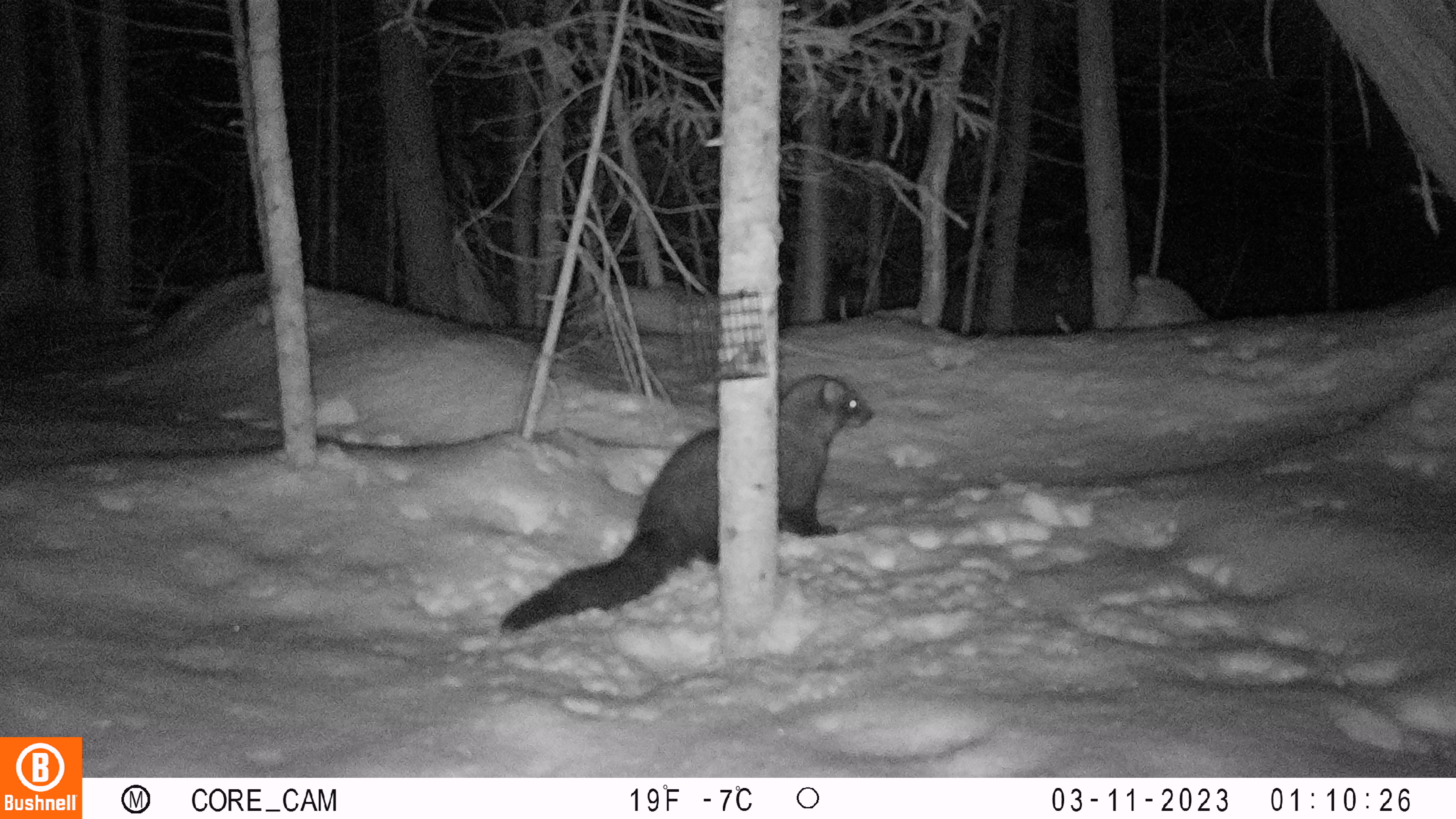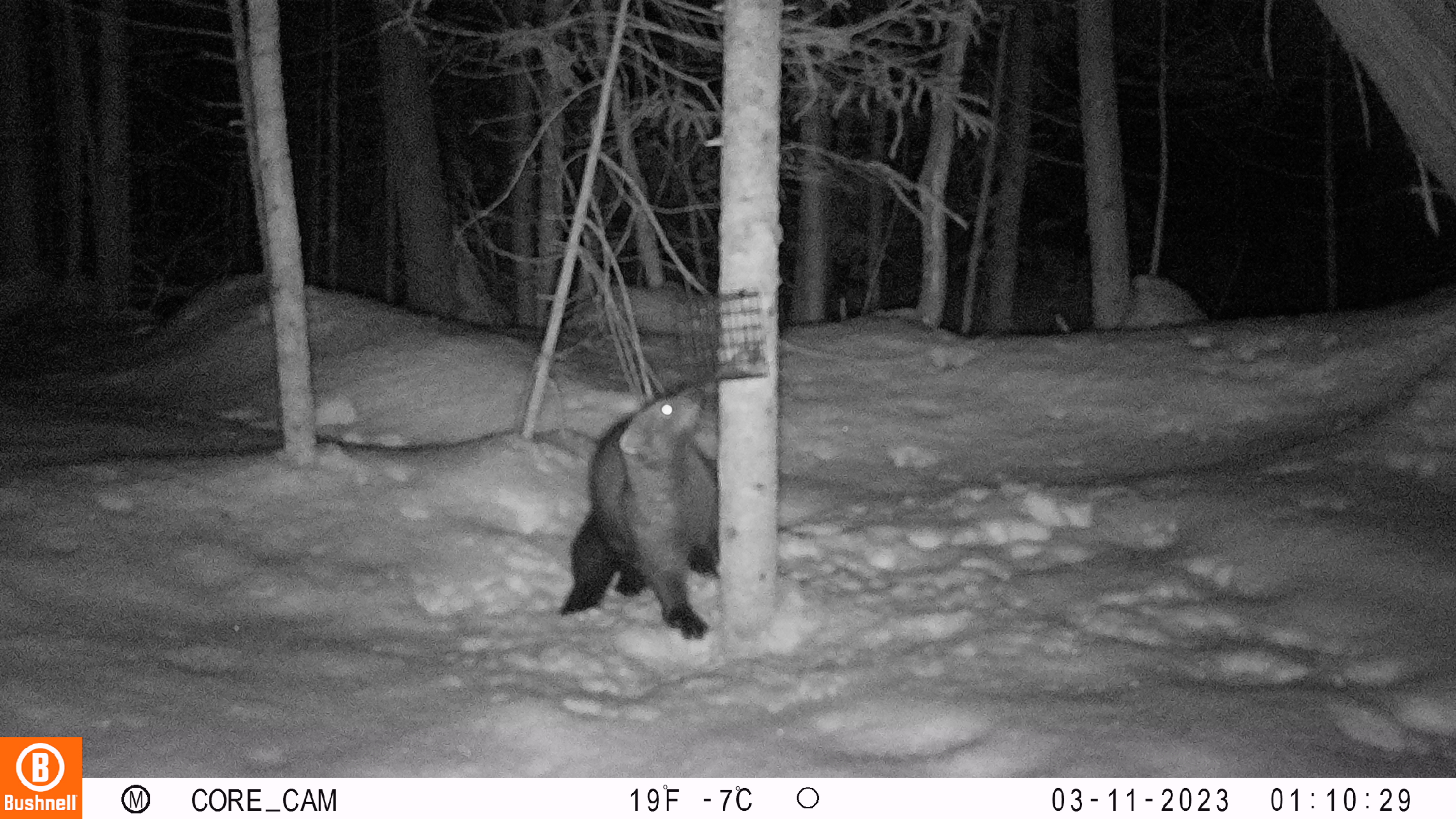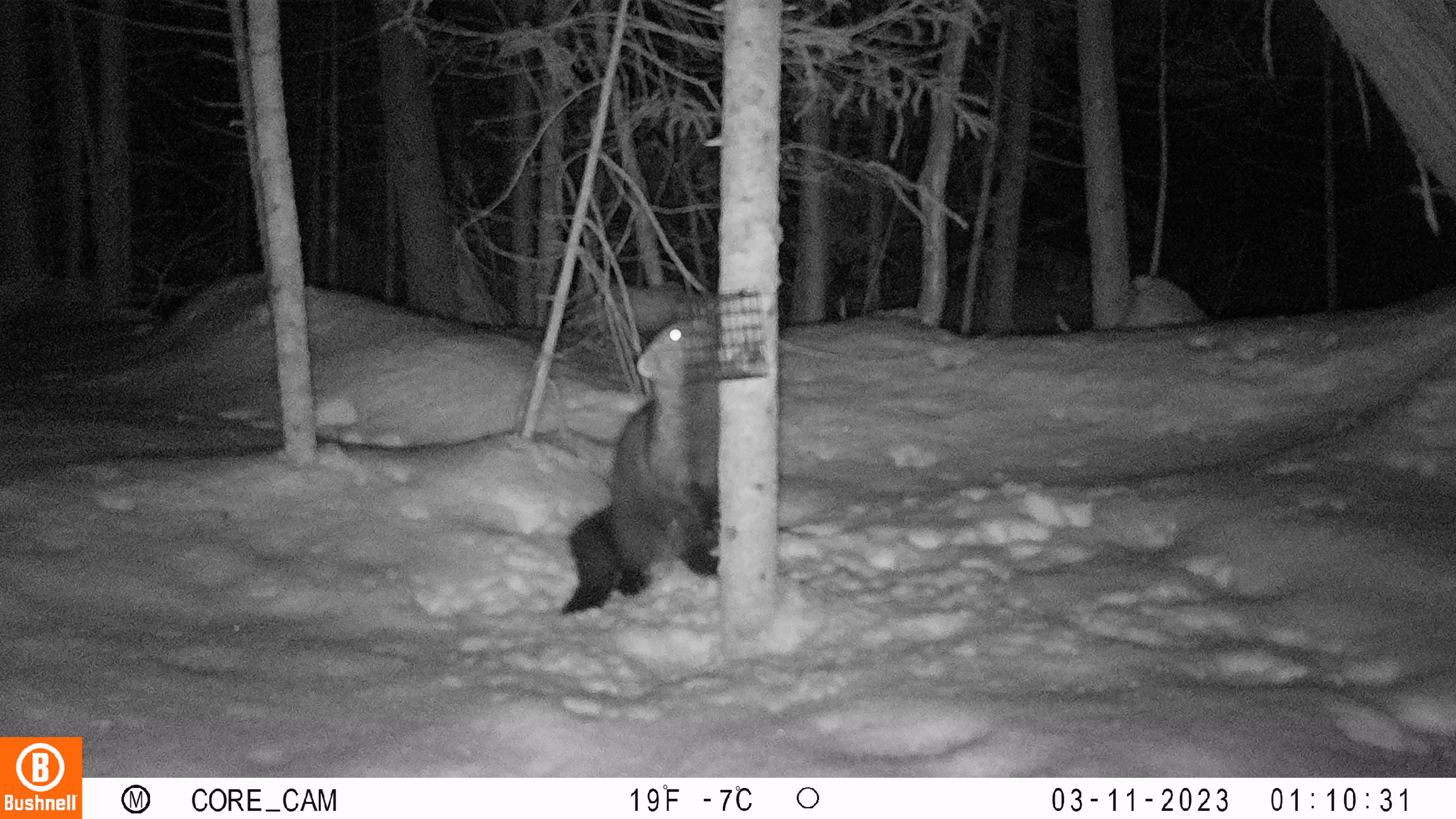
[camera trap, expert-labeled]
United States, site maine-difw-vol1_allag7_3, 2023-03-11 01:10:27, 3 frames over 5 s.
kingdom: Animalia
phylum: Chordata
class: Mammalia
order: Carnivora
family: Mustelidae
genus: Pekania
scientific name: Pekania pennanti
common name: fisher